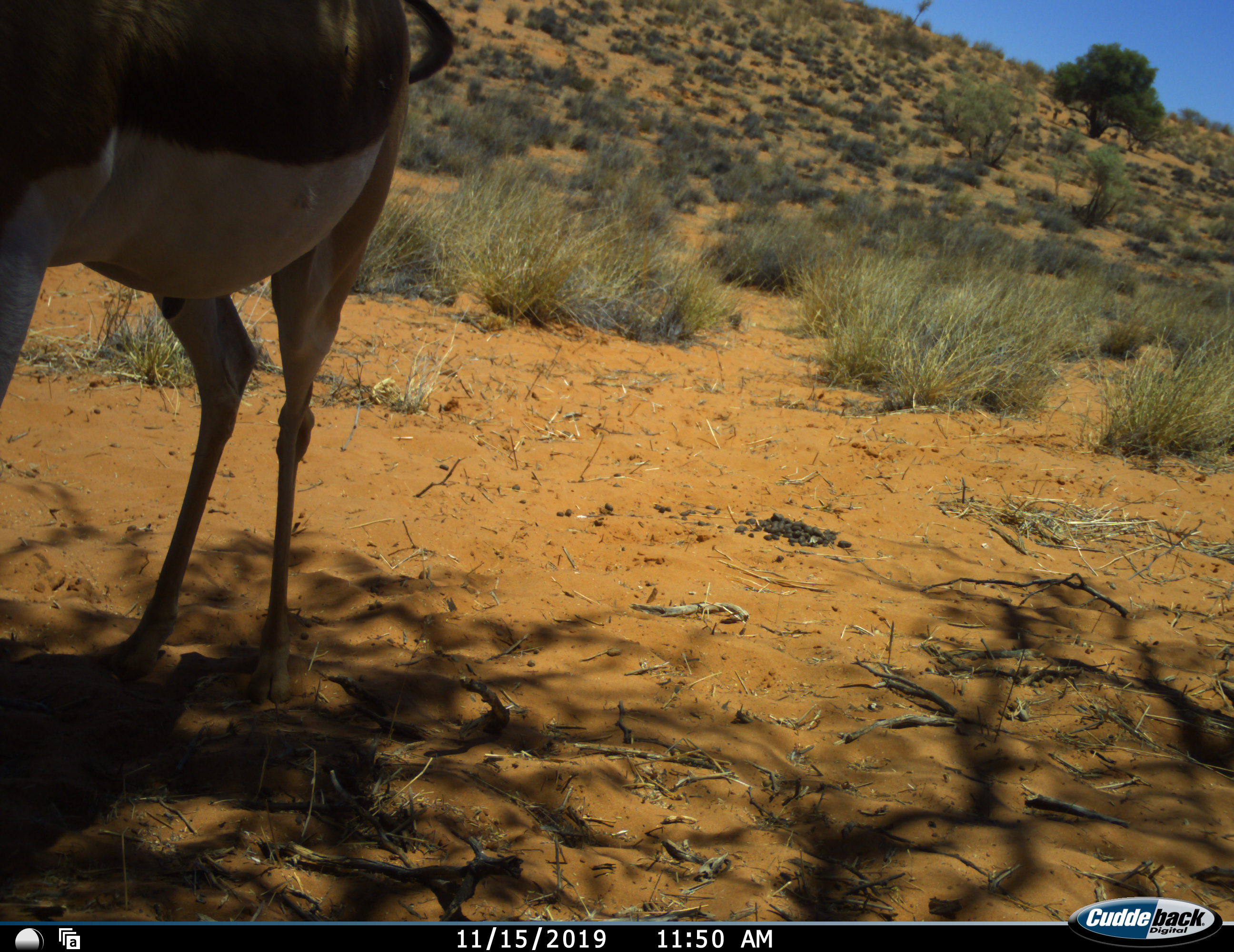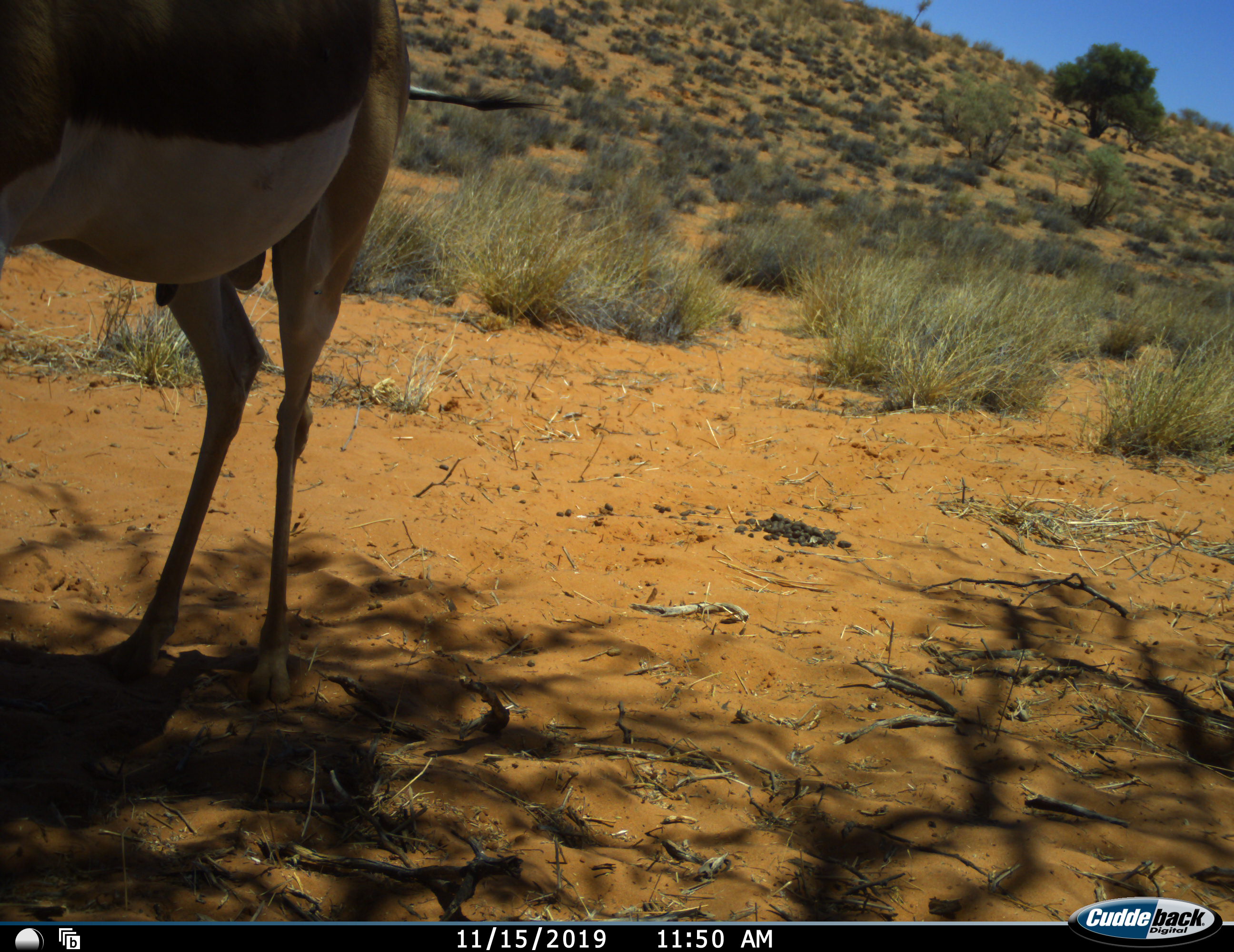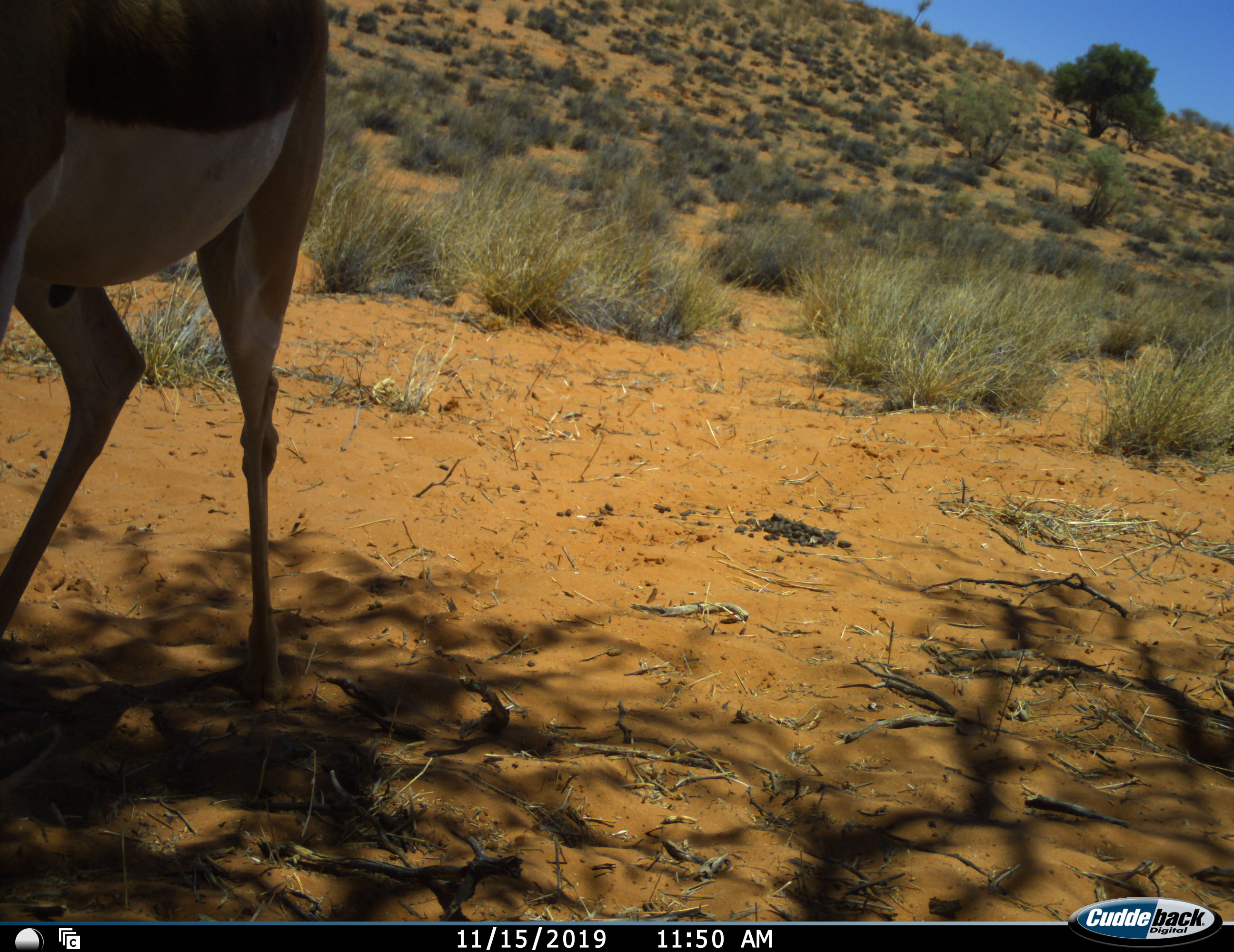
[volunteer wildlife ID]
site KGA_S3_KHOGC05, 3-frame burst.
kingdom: Animalia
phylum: Chordata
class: Mammalia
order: Artiodactyla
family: Bovidae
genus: Antidorcas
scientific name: Antidorcas marsupialis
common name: springbok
Springbok (Antidorcas marsupialis), count 1. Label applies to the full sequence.